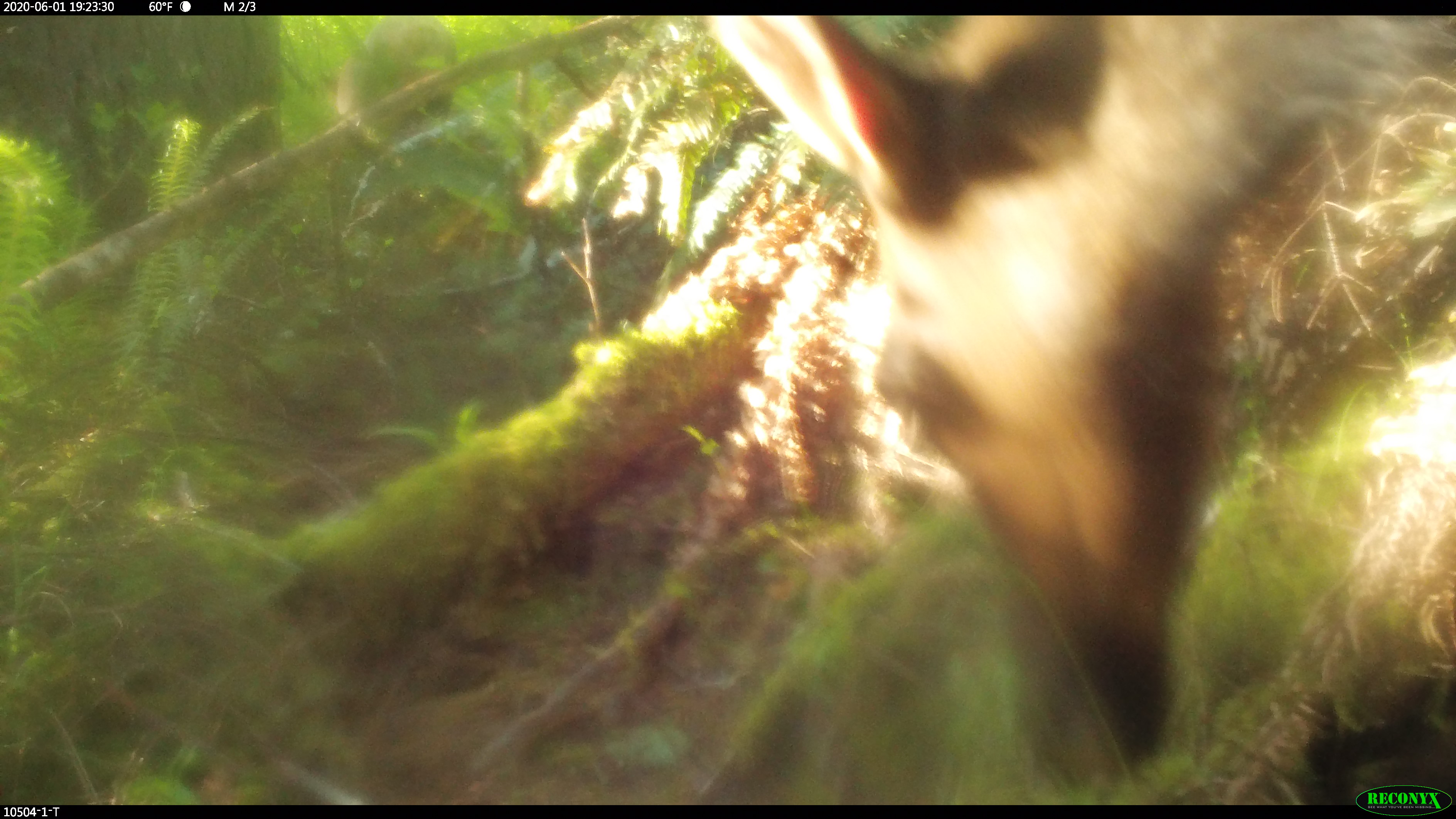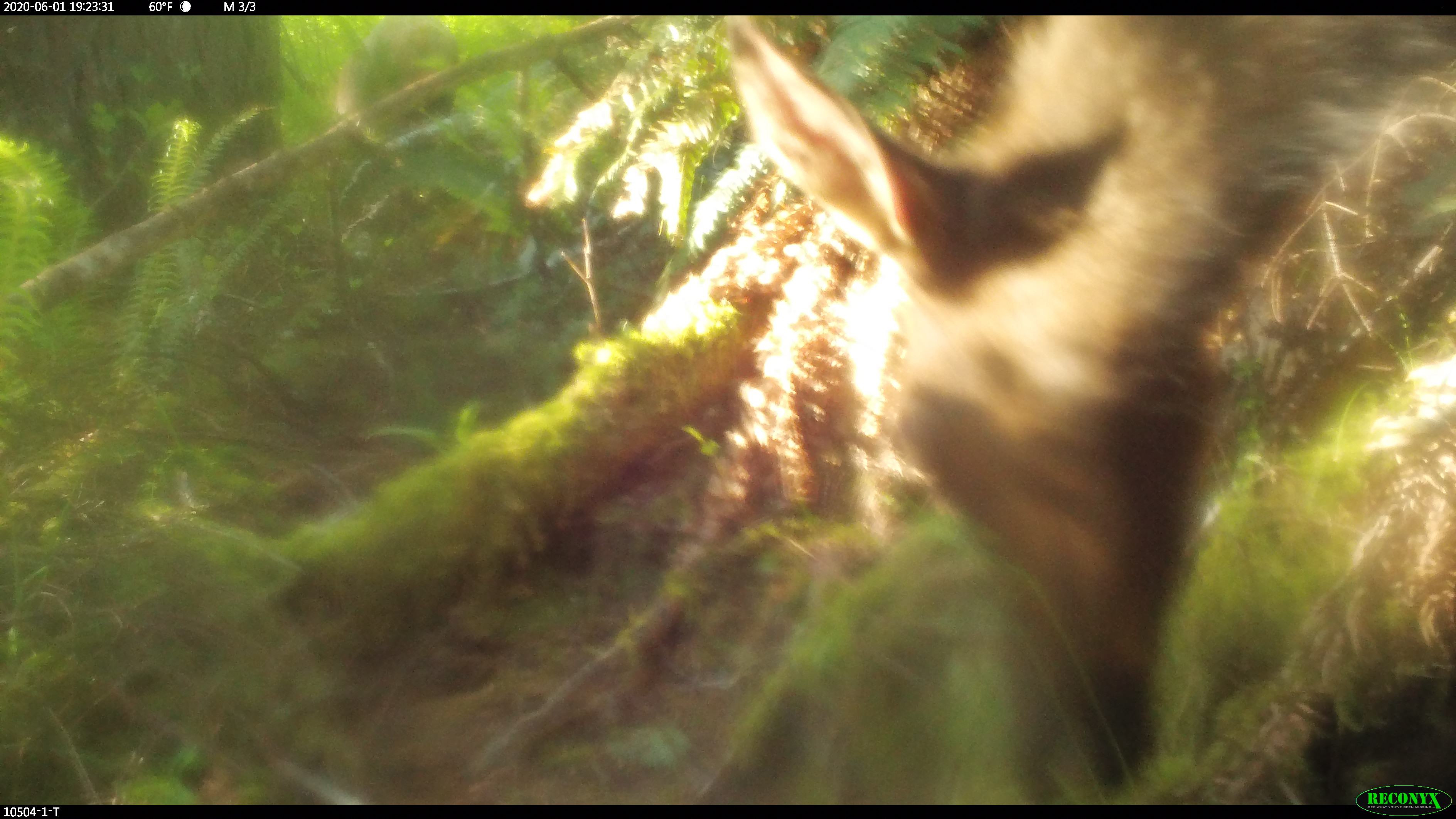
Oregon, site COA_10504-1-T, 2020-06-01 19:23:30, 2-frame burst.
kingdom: Animalia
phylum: Chordata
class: Mammalia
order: Artiodactyla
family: Cervidae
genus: Odocoileus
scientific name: Odocoileus hemionus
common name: black-tailed deer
Black-tailed deer (Odocoileus hemionus).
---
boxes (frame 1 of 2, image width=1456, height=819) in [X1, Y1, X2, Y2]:
black-tailed deer: [702, 19, 1418, 774]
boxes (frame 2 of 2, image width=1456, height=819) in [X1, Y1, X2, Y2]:
black-tailed deer: [721, 18, 1451, 778]